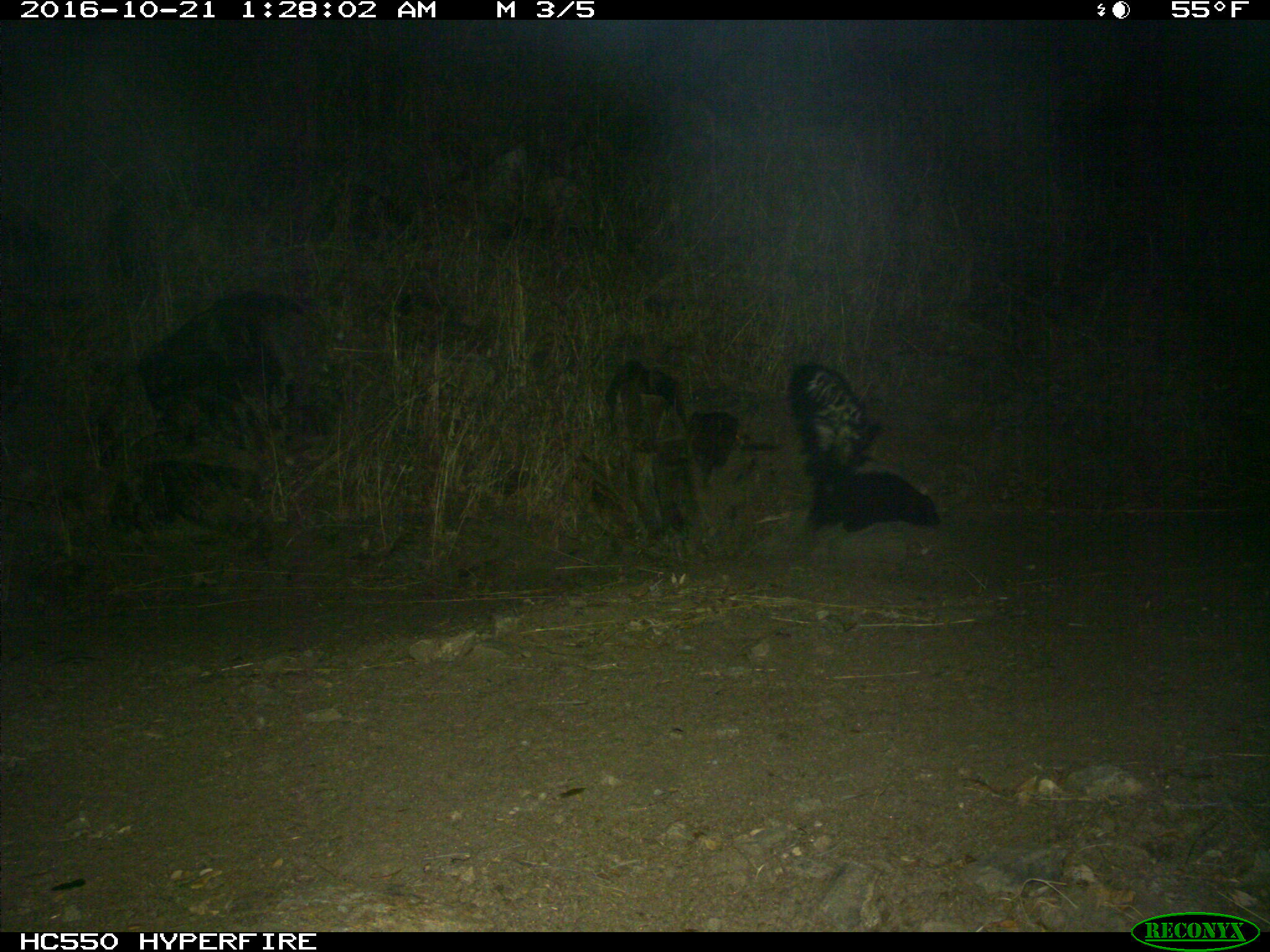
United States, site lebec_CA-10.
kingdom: Animalia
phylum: Chordata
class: Mammalia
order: Carnivora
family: Mephitidae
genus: Mephitis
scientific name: Mephitis mephitis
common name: striped skunk